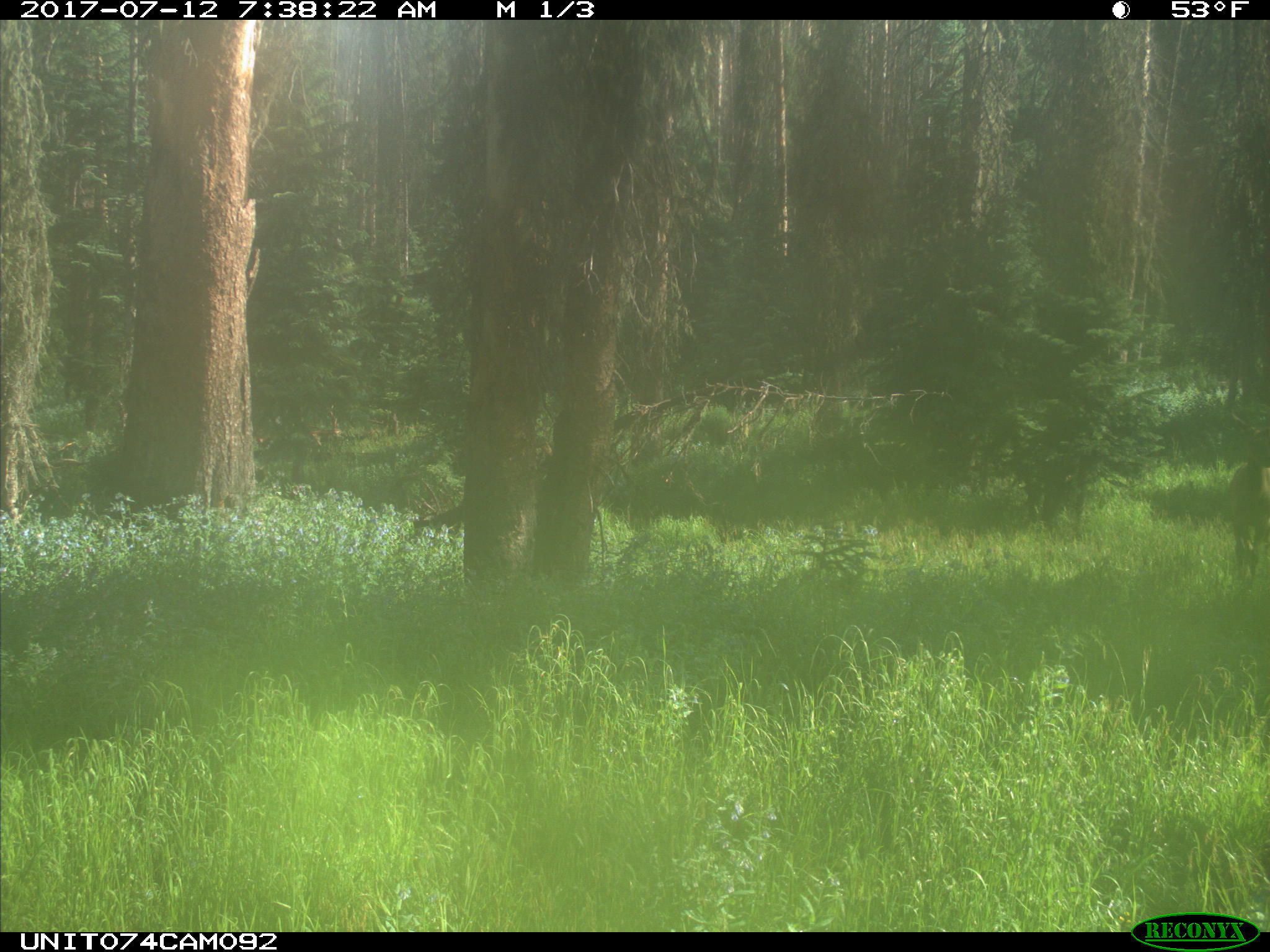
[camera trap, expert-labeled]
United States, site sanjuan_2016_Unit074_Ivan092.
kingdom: Animalia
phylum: Chordata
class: Mammalia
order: Artiodactyla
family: Cervidae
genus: Cervus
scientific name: Cervus elaphus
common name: red deer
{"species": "Cervus elaphus (red deer)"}